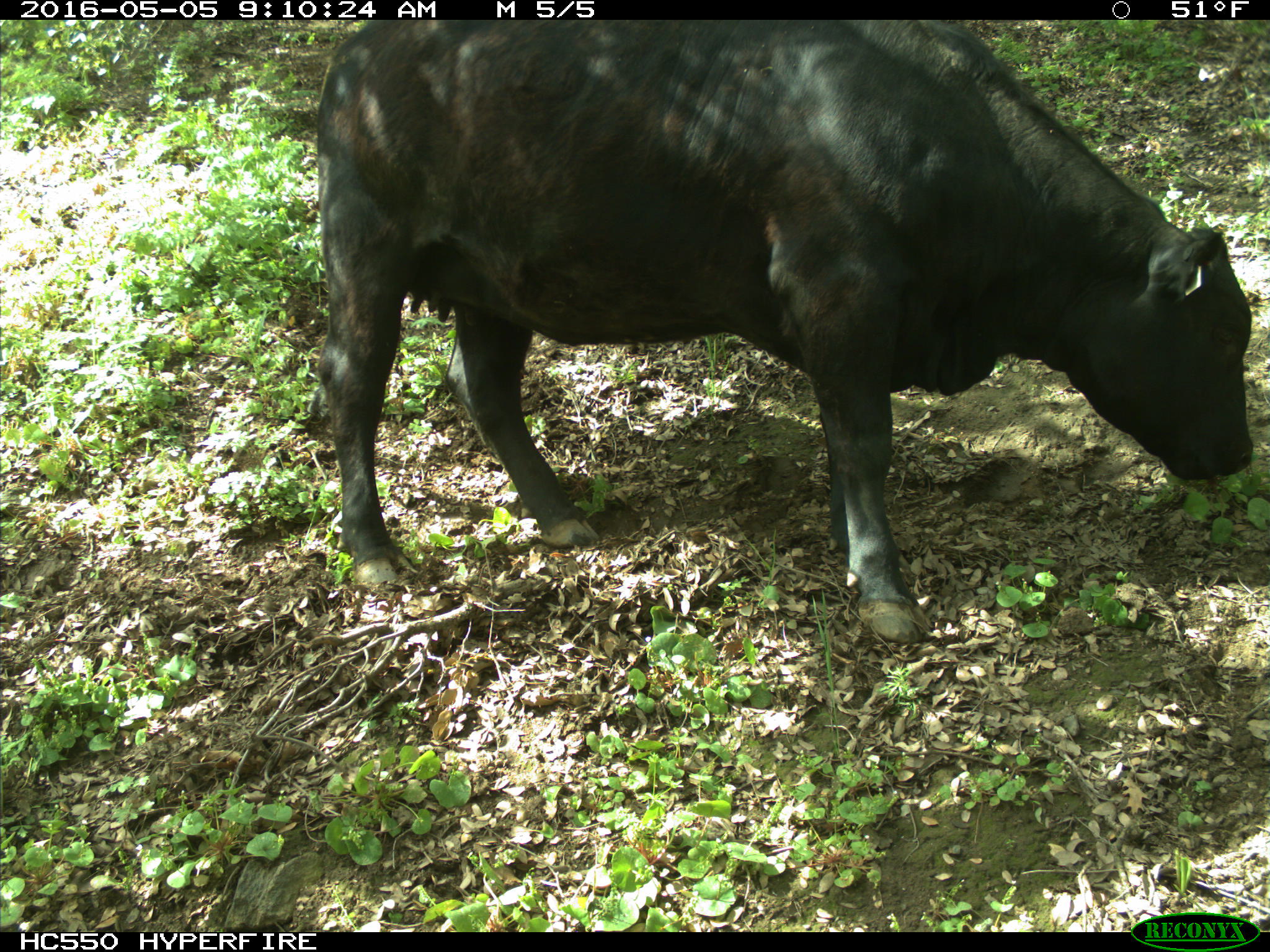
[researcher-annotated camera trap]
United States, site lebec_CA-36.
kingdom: Animalia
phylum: Chordata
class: Mammalia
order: Artiodactyla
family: Bovidae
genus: Bos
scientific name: Bos taurus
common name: domestic cow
Bos taurus (domestic cow).